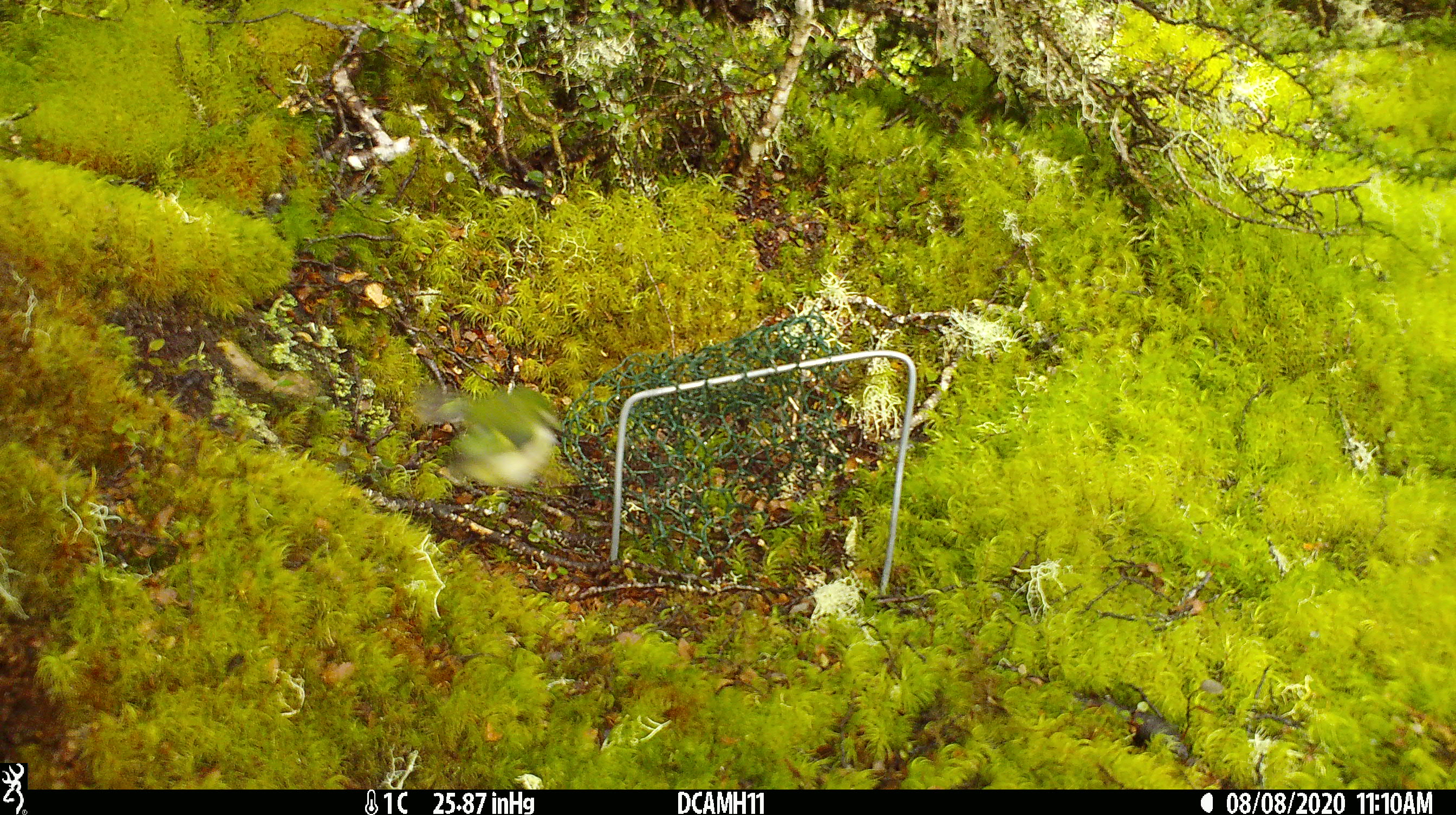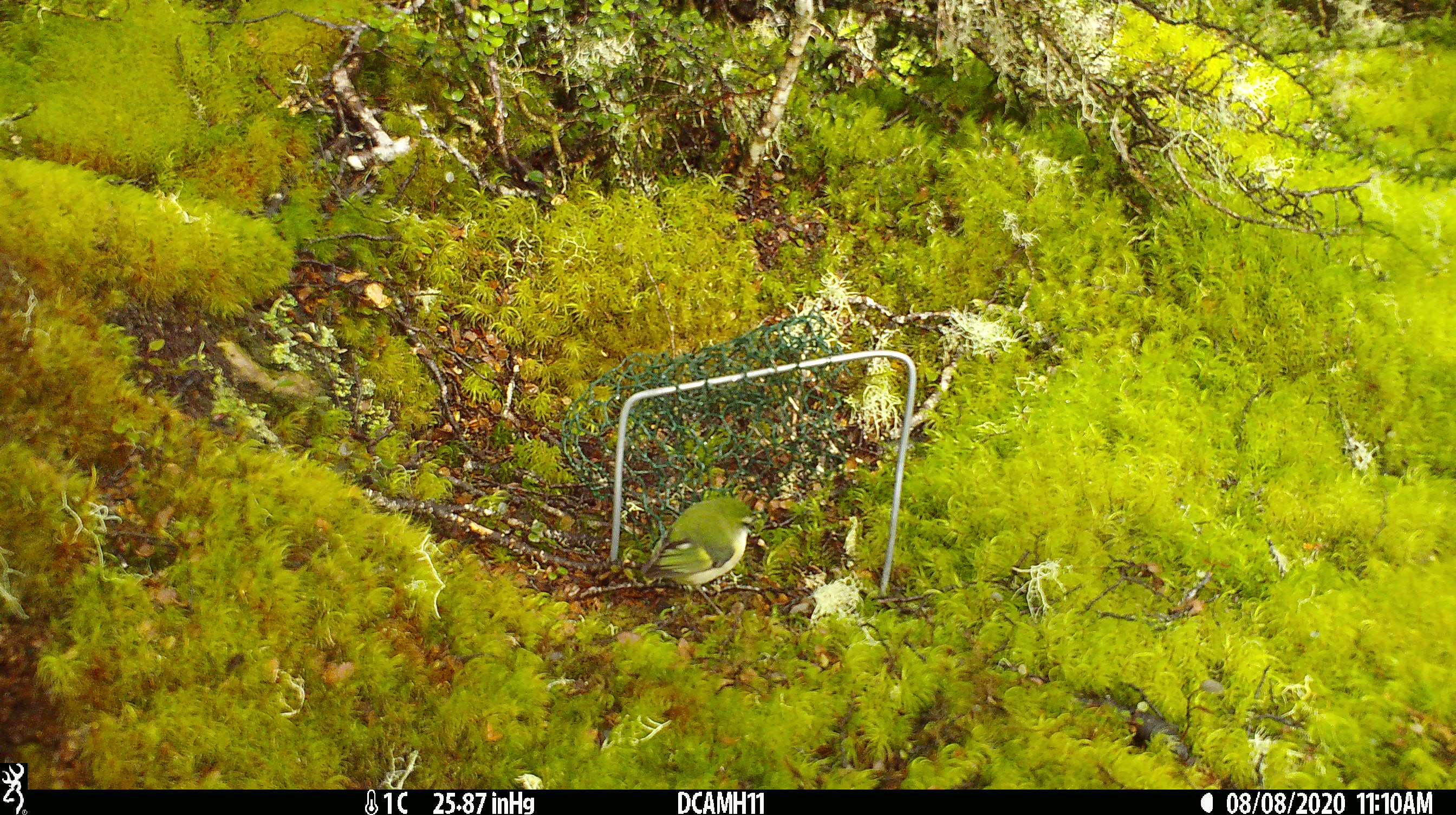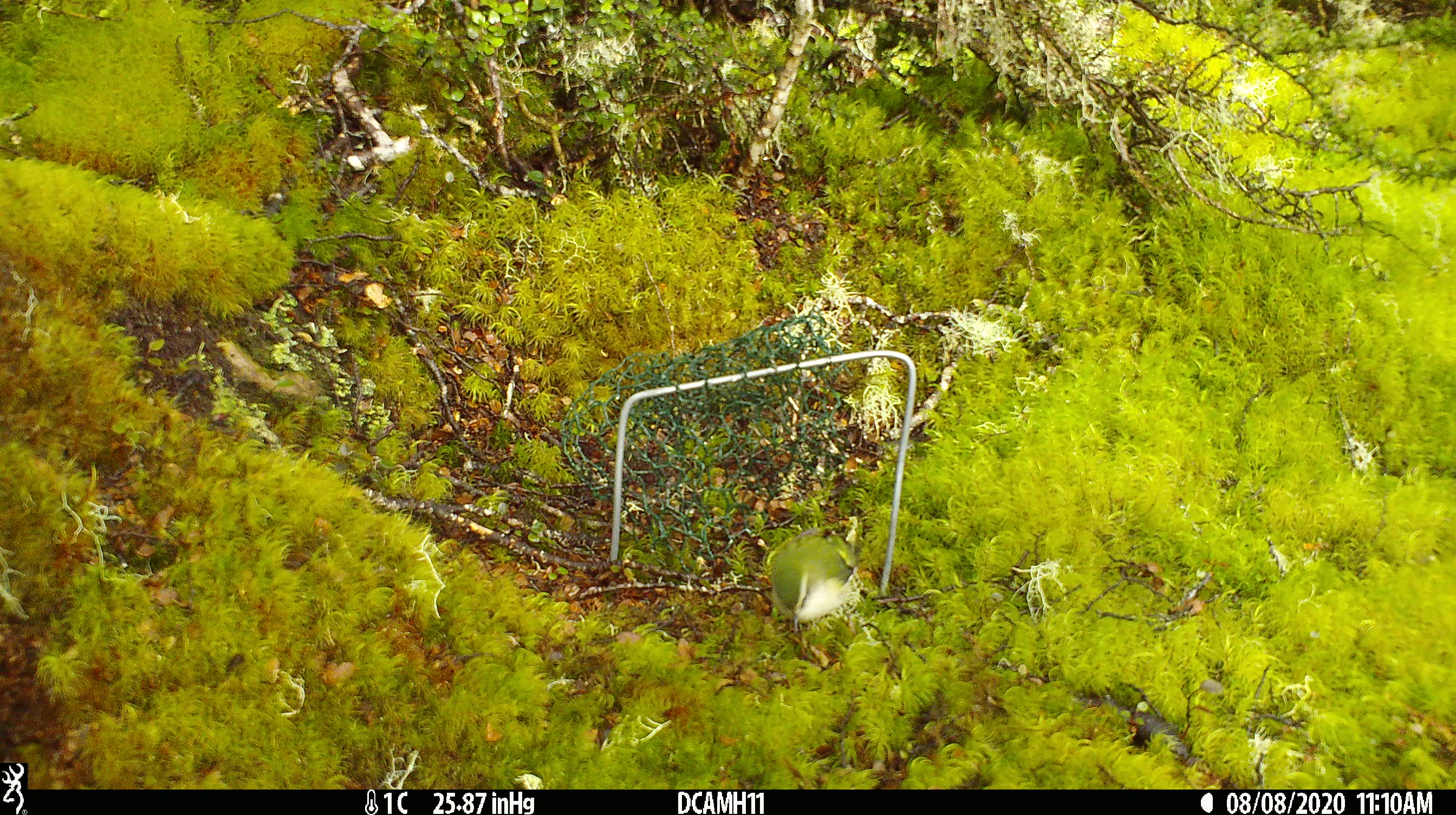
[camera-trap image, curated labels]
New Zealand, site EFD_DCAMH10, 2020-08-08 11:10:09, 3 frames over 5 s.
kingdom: Animalia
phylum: Chordata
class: Aves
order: Passeriformes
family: Acanthisittidae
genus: Acanthisitta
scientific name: Acanthisitta chloris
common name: rifleman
Rifleman (Acanthisitta chloris).